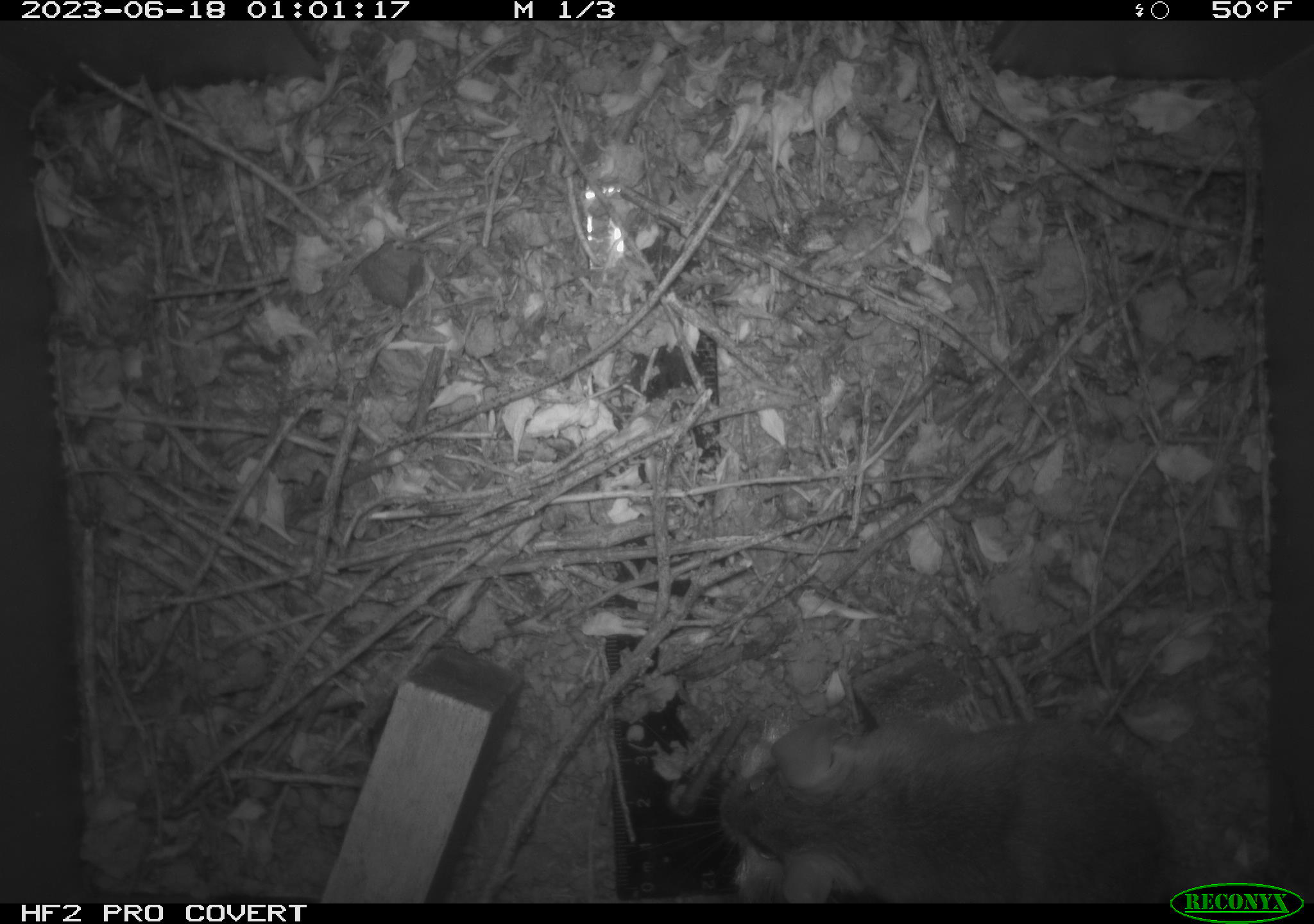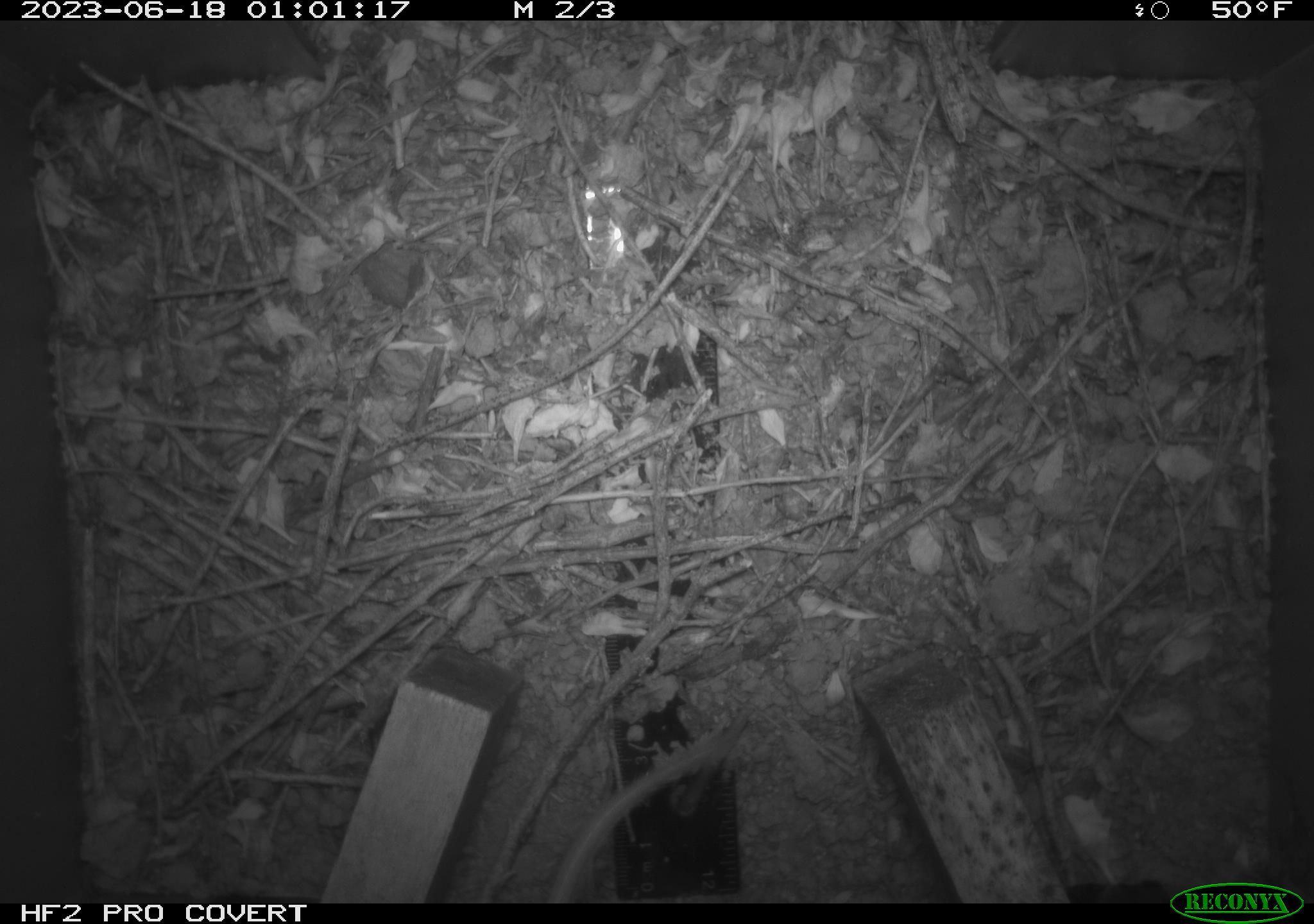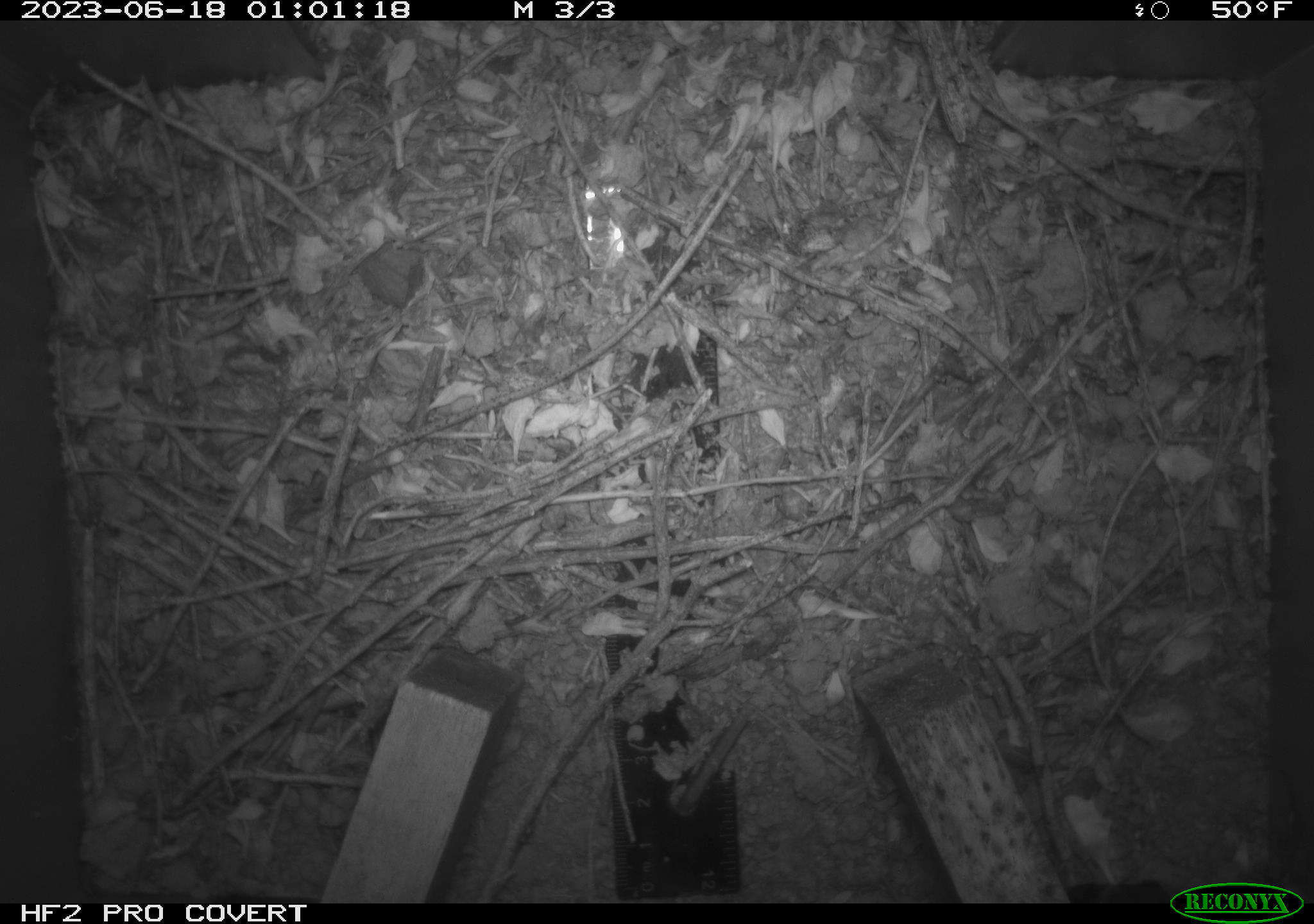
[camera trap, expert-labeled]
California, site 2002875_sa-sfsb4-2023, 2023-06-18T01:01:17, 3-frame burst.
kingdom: Animalia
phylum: Chordata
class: Mammalia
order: Rodentia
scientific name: Rodentia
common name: mouse species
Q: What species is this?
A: Mouse species (Rodentia).